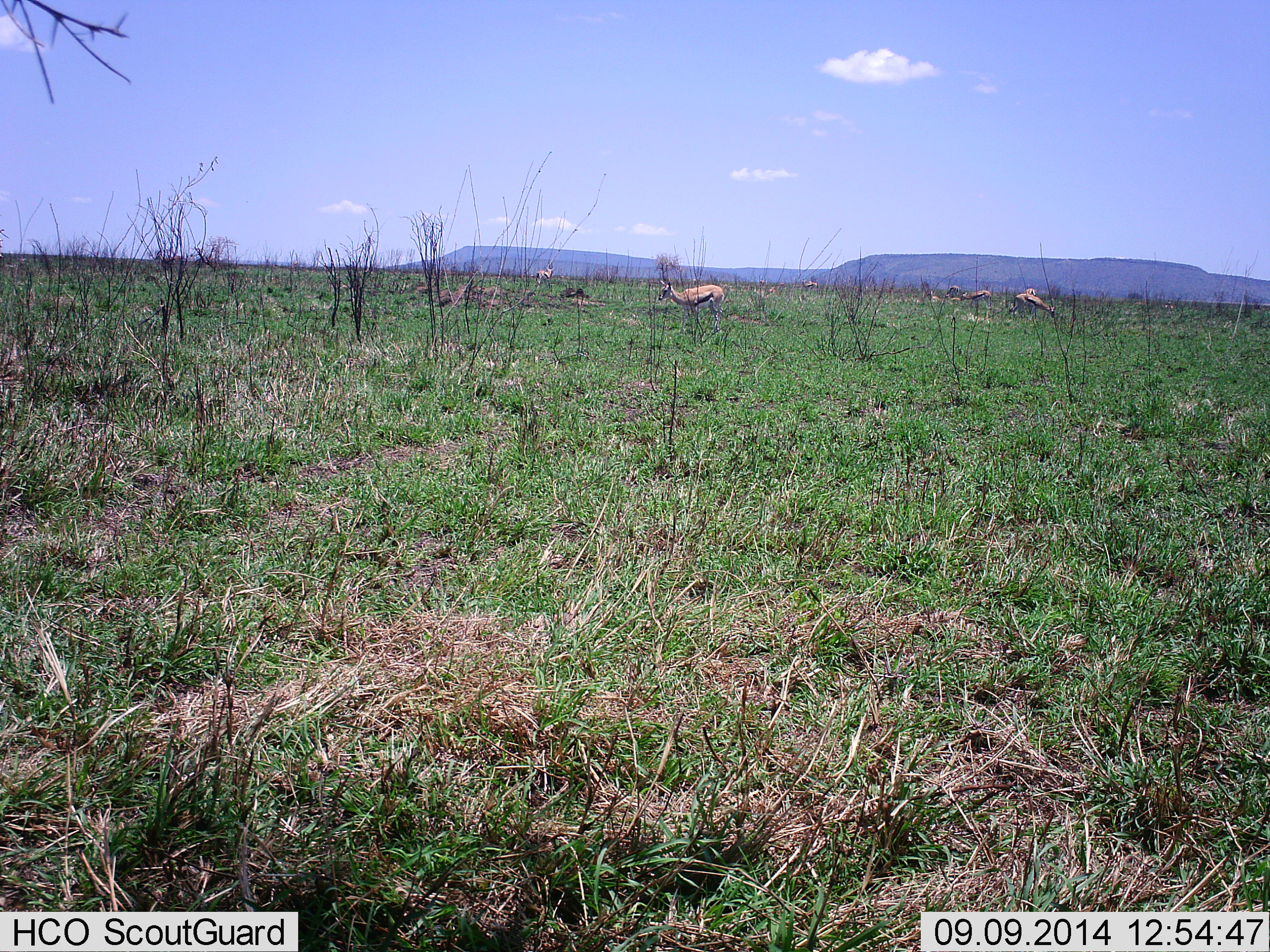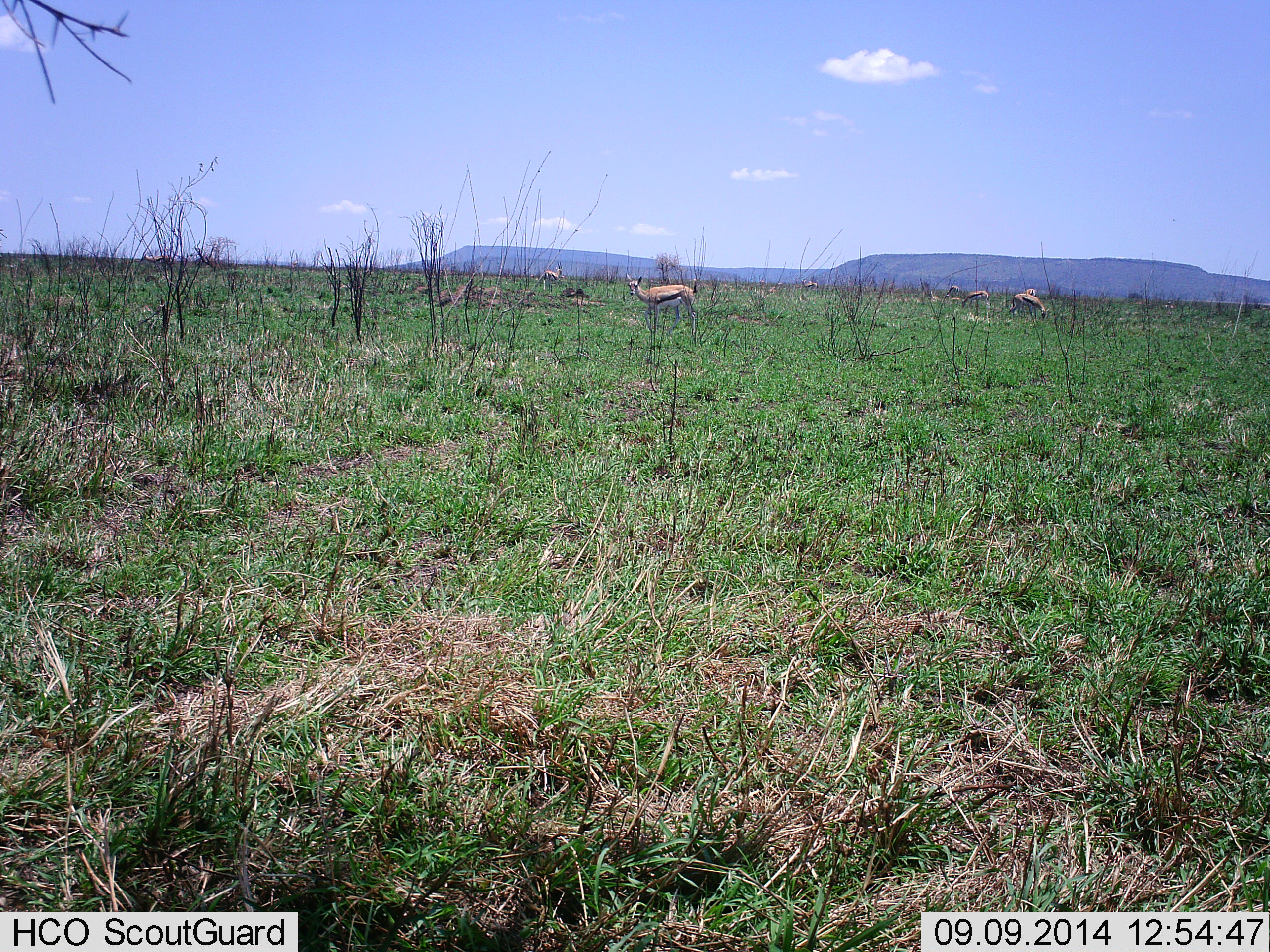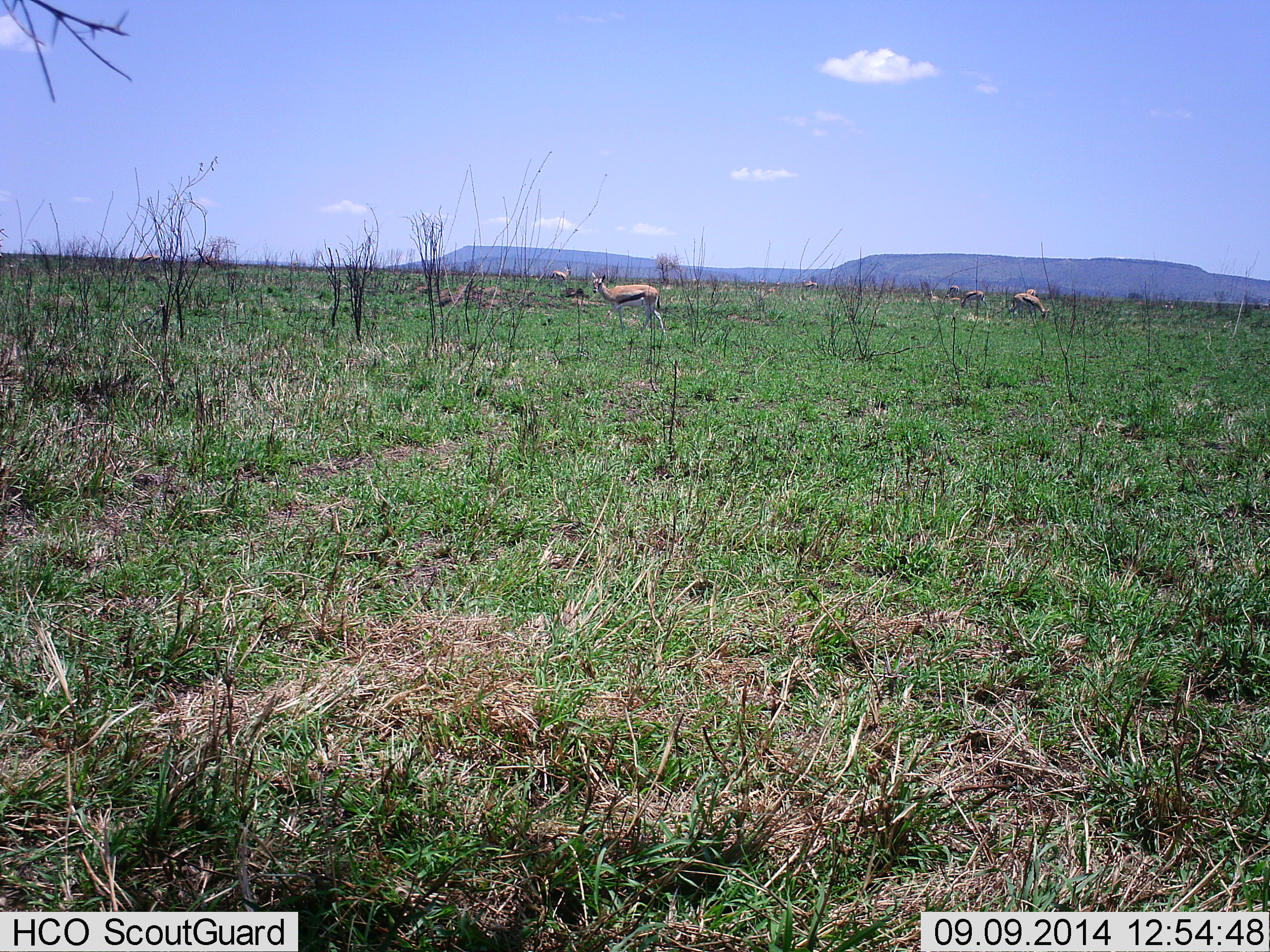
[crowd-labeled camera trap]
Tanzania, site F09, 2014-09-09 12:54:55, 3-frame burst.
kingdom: Animalia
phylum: Chordata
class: Mammalia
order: Artiodactyla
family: Bovidae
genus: Eudorcas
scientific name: Eudorcas thomsonii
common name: thomson's gazelle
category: gazellethomsons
Gazellethomsons (thomson's gazelle) (Eudorcas thomsonii), count 5. Behavior (volunteer vote fractions): standing 50%, resting 0%, moving 40%, interacting 0%. Young present (vote fraction): 0%. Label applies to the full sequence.